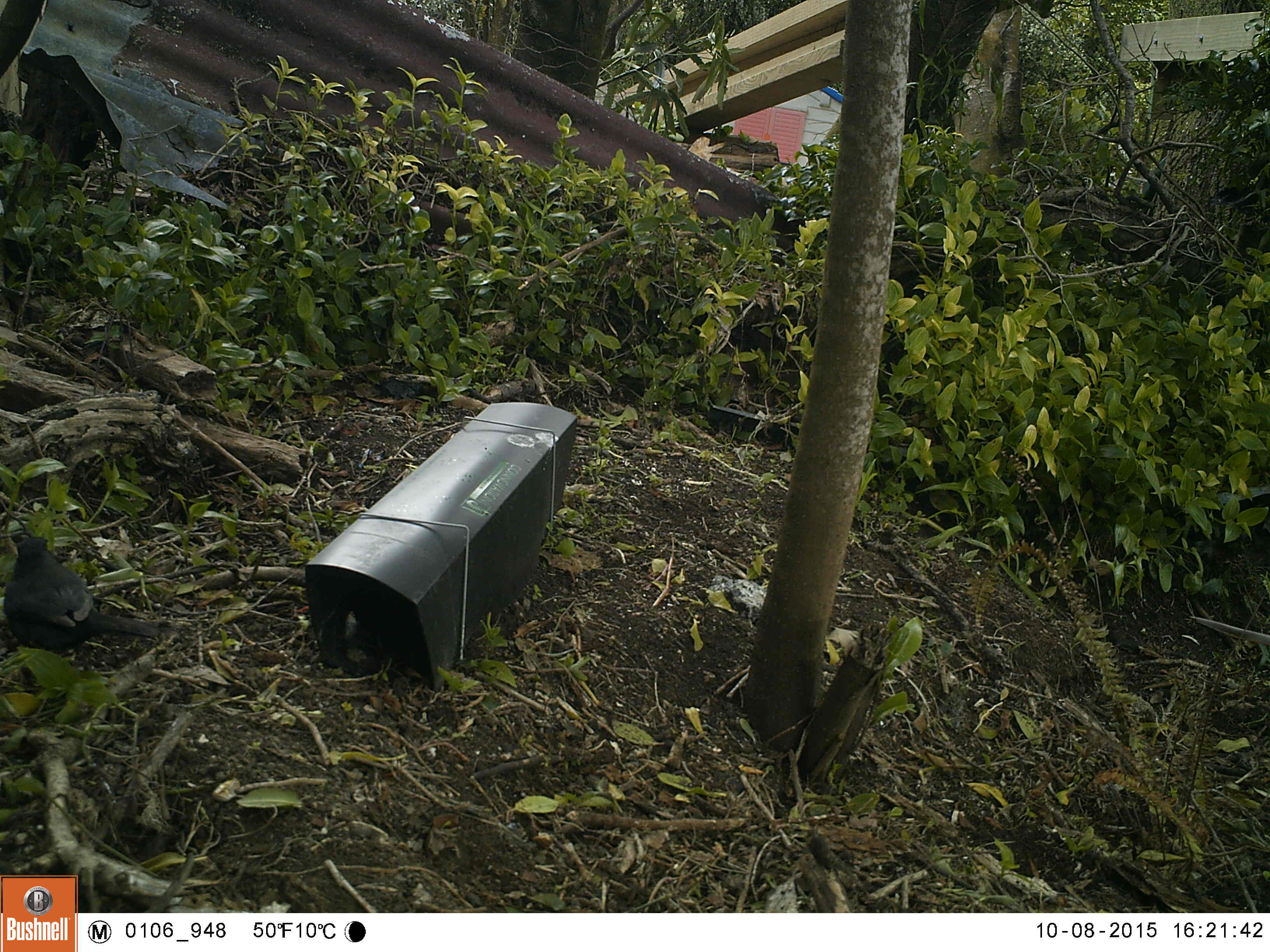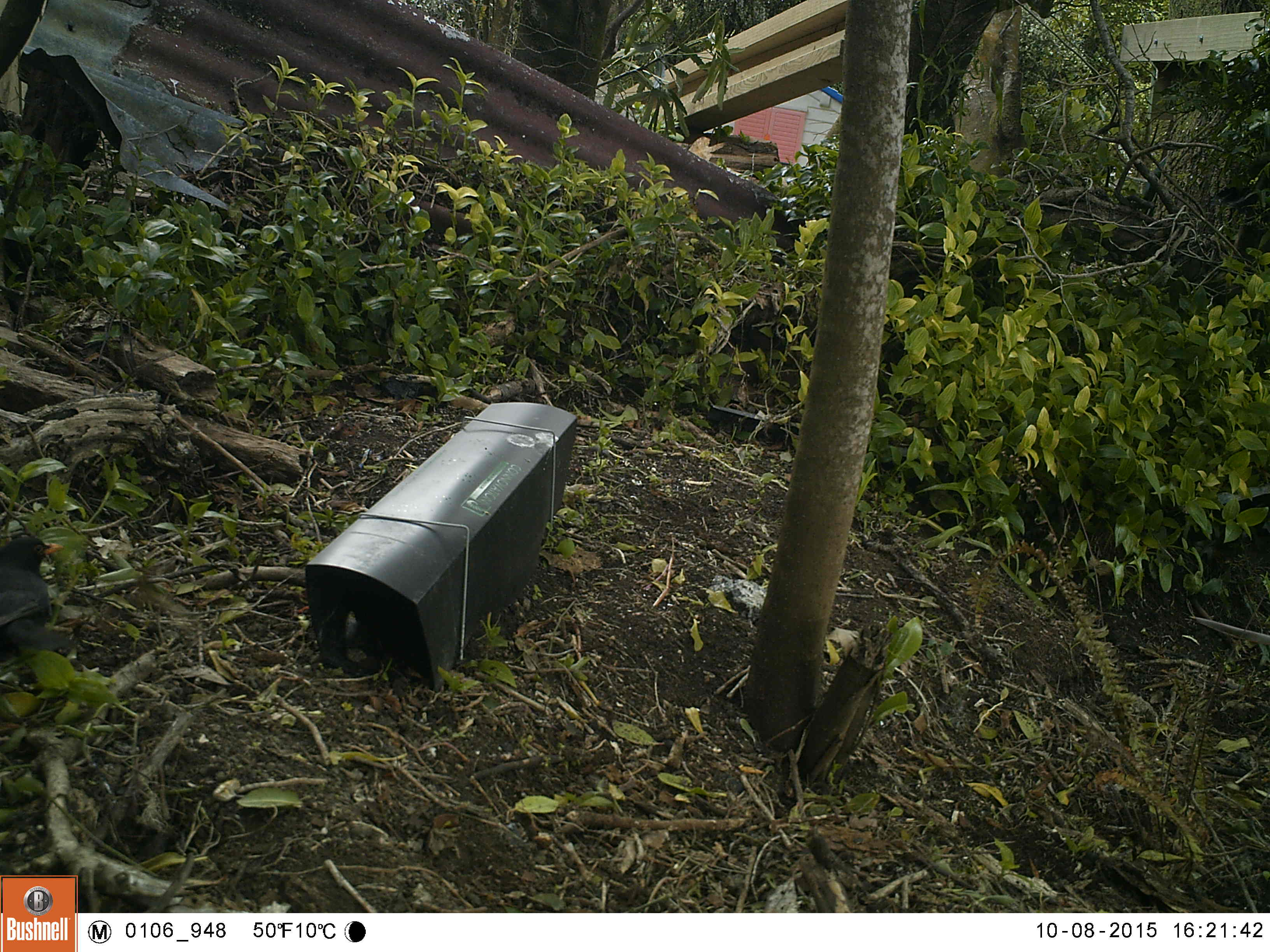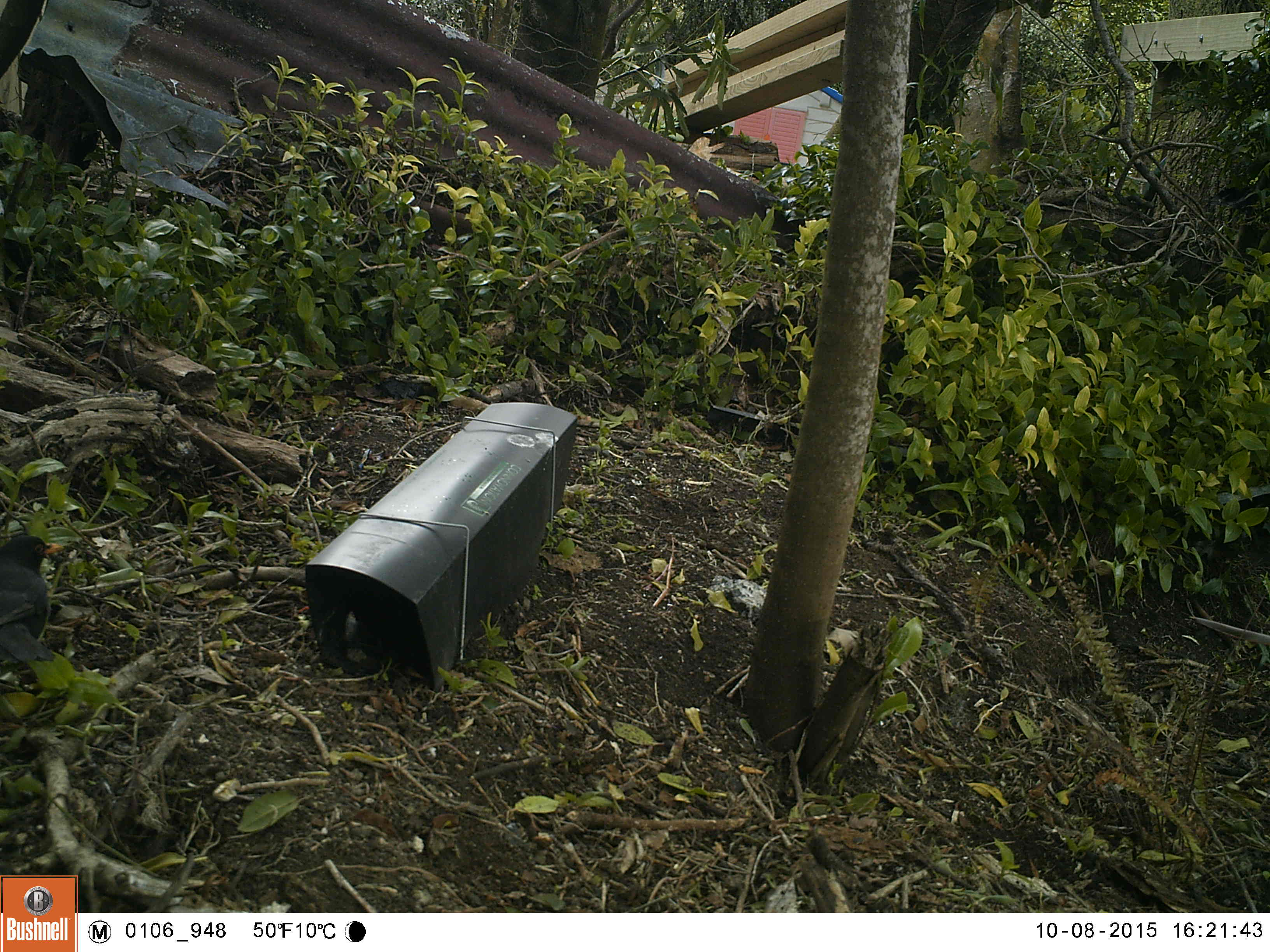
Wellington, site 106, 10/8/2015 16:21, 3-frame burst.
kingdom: Animalia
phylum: Chordata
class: Aves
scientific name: Aves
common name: bird